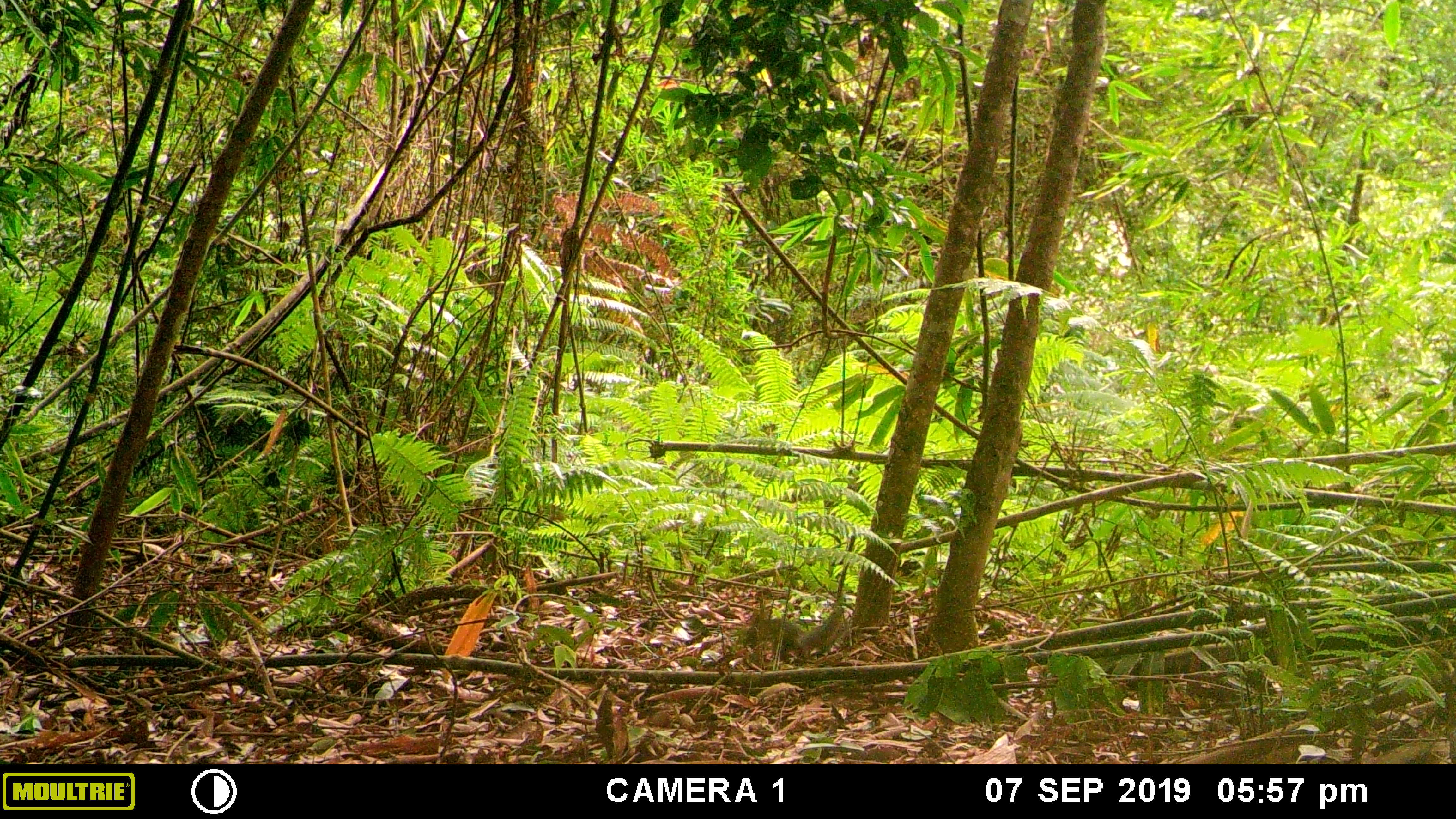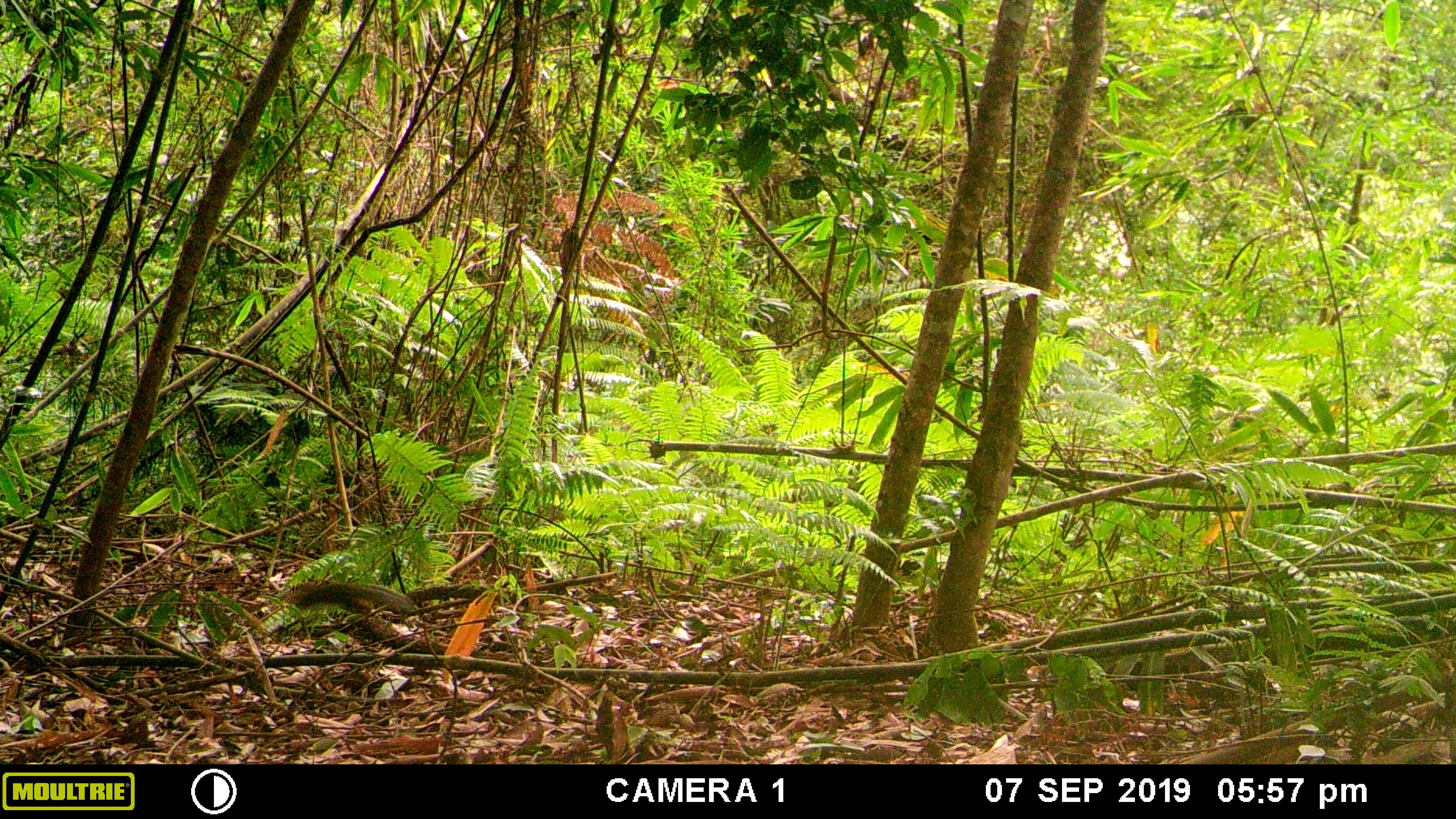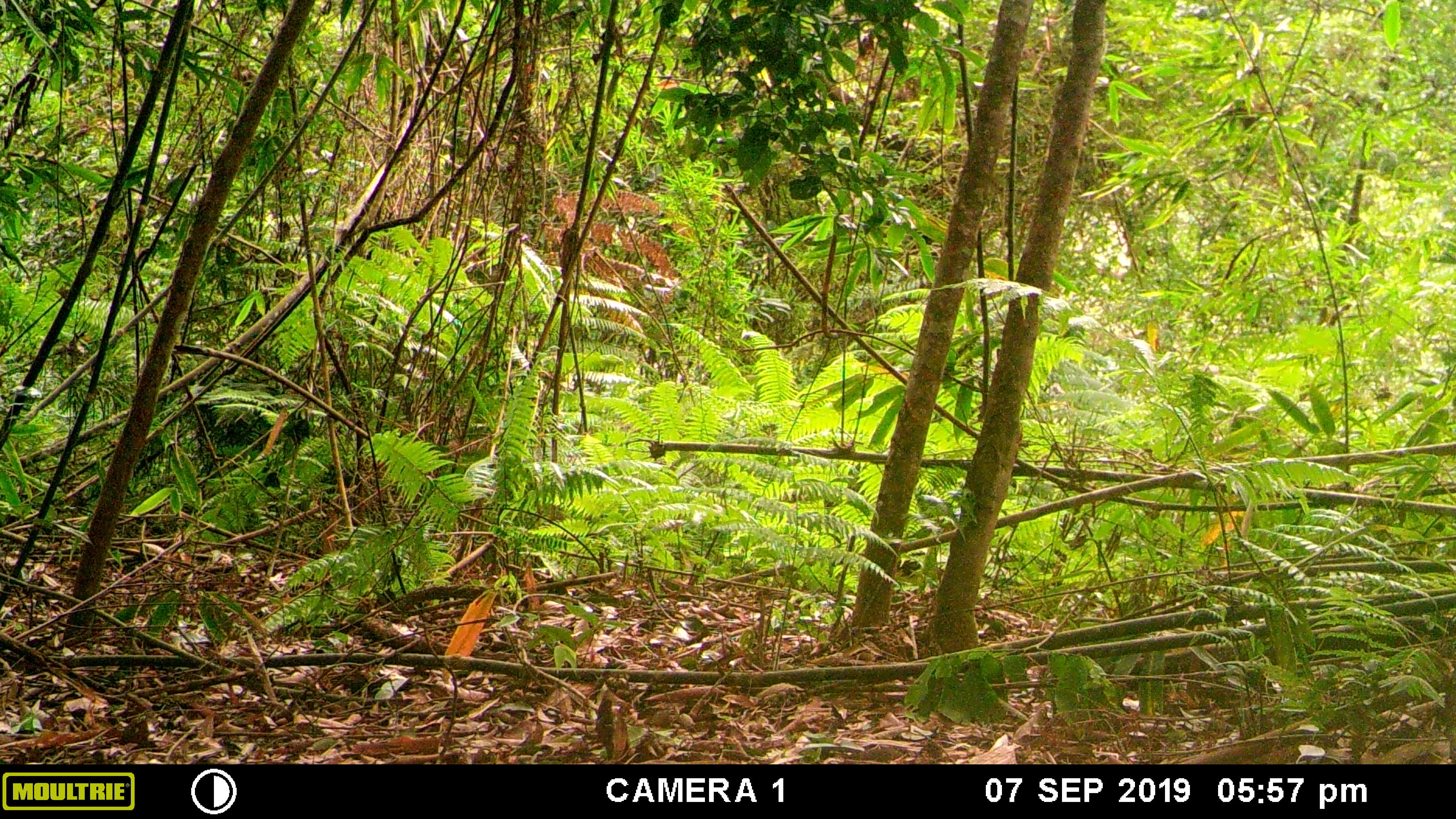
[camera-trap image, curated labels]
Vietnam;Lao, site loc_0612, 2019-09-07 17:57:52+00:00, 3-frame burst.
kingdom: Animalia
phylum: Chordata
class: Mammalia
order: Rodentia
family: Sciuridae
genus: Dremomys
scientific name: Dremomys rufigenis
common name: red-cheeked squirrel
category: red cheeked squirrel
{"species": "red cheeked squirrel (red-cheeked squirrel) (Dremomys rufigenis)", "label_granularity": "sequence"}